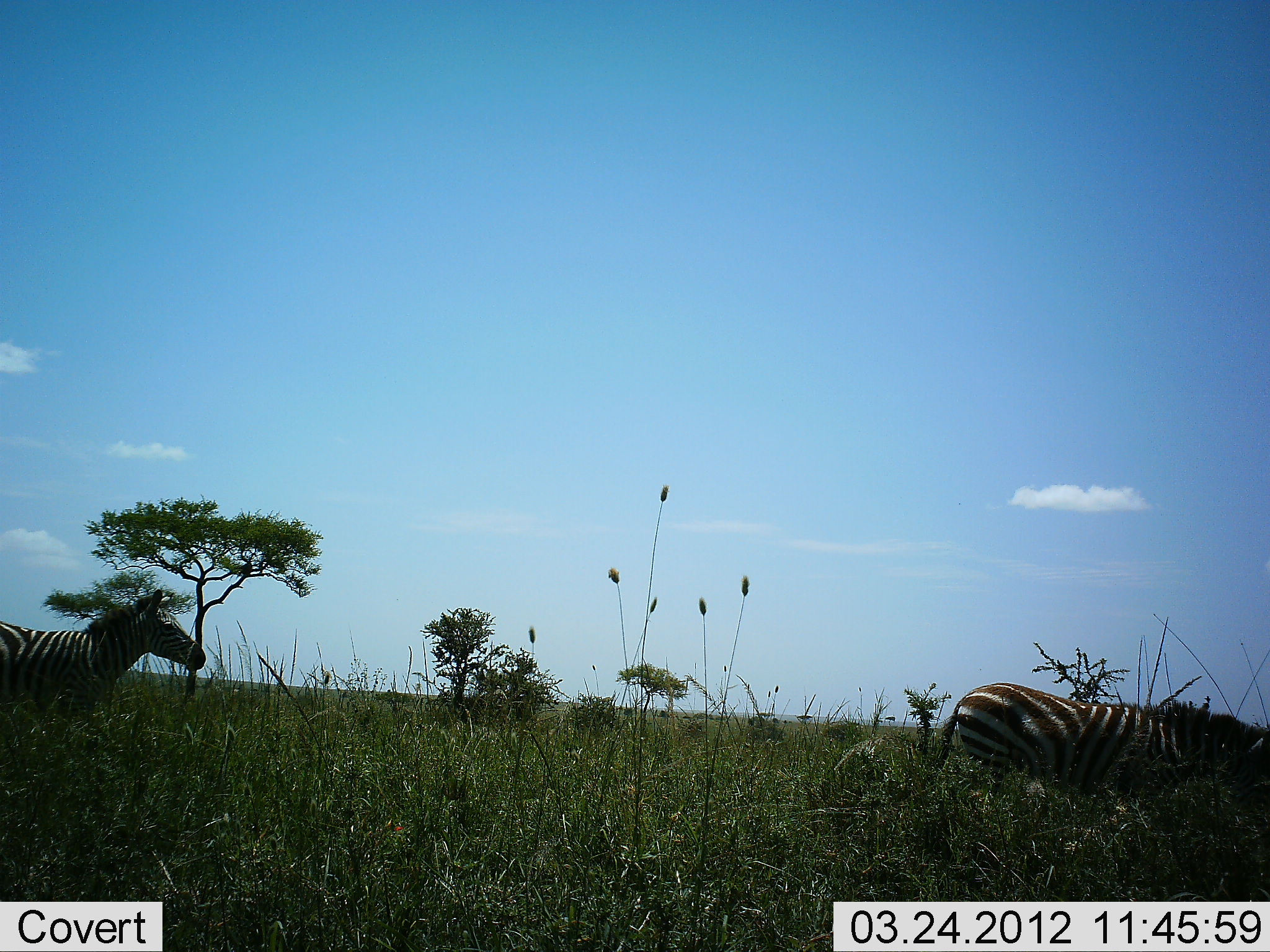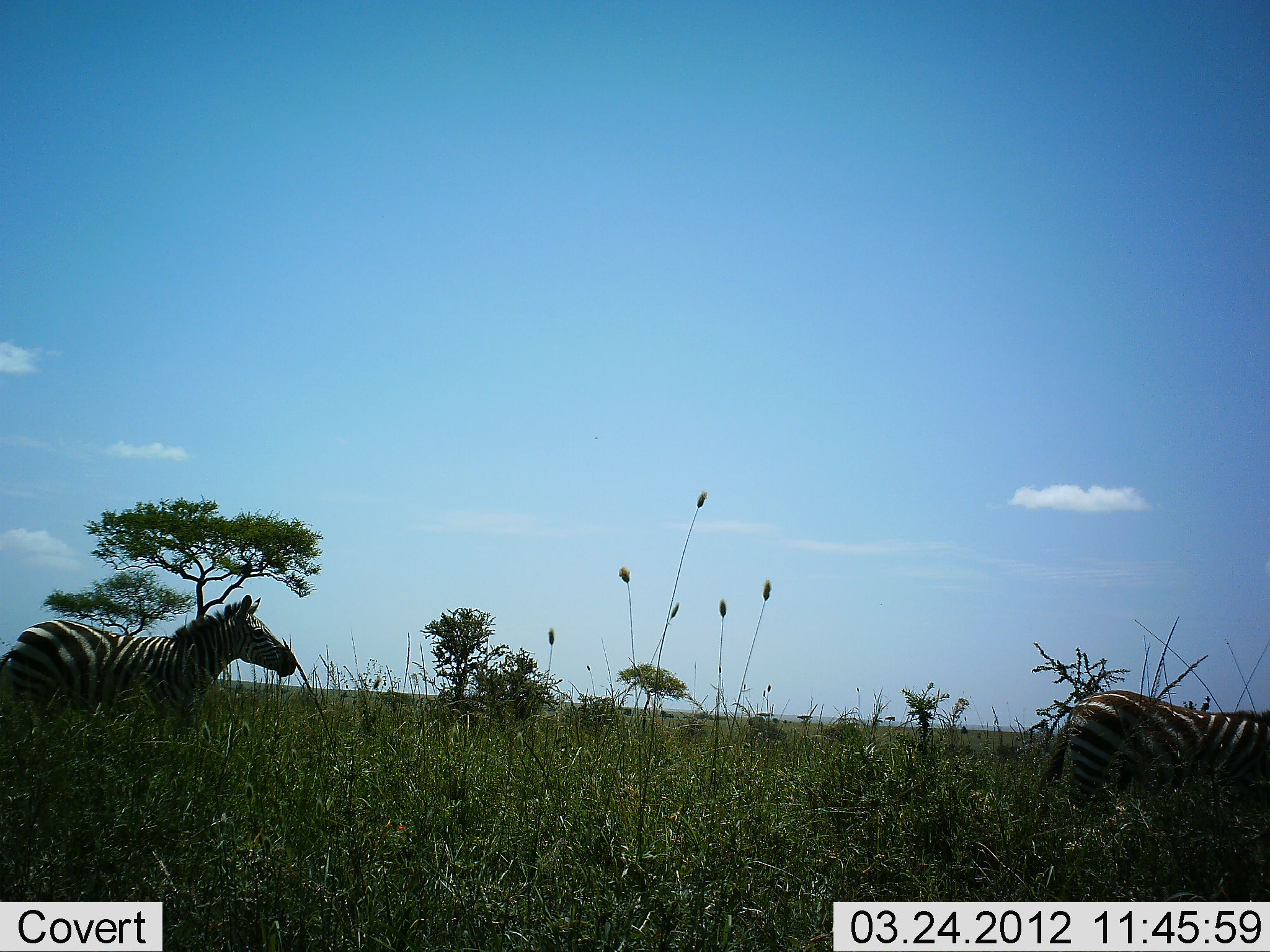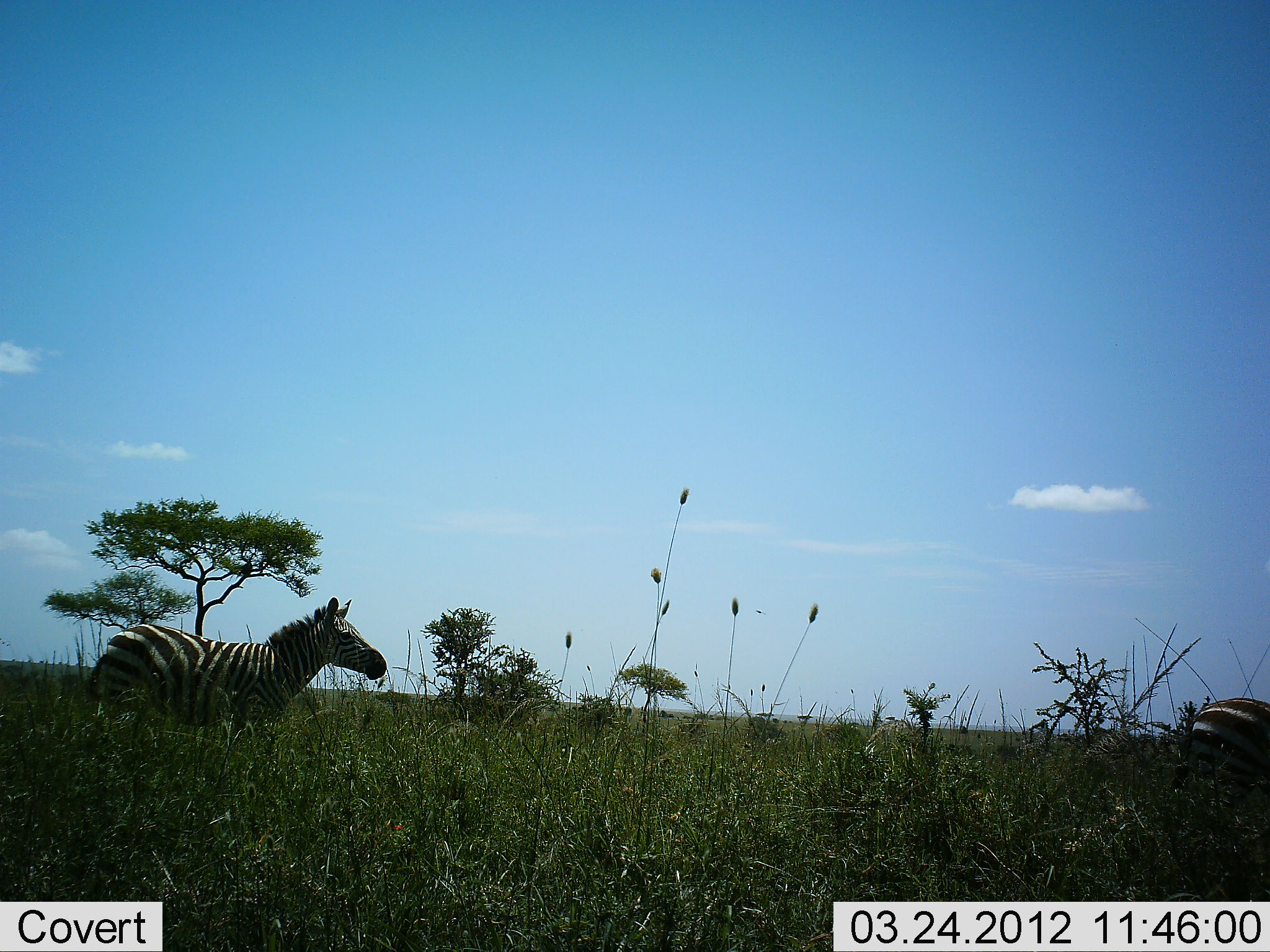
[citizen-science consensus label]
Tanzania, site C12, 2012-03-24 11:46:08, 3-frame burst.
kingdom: Animalia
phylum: Chordata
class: Mammalia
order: Perissodactyla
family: Equidae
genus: Equus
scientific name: Equus quagga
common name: plains zebra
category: zebra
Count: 2.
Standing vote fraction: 6%.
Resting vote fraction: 0%.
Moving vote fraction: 94%.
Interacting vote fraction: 0%.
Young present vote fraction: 0%.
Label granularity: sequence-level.